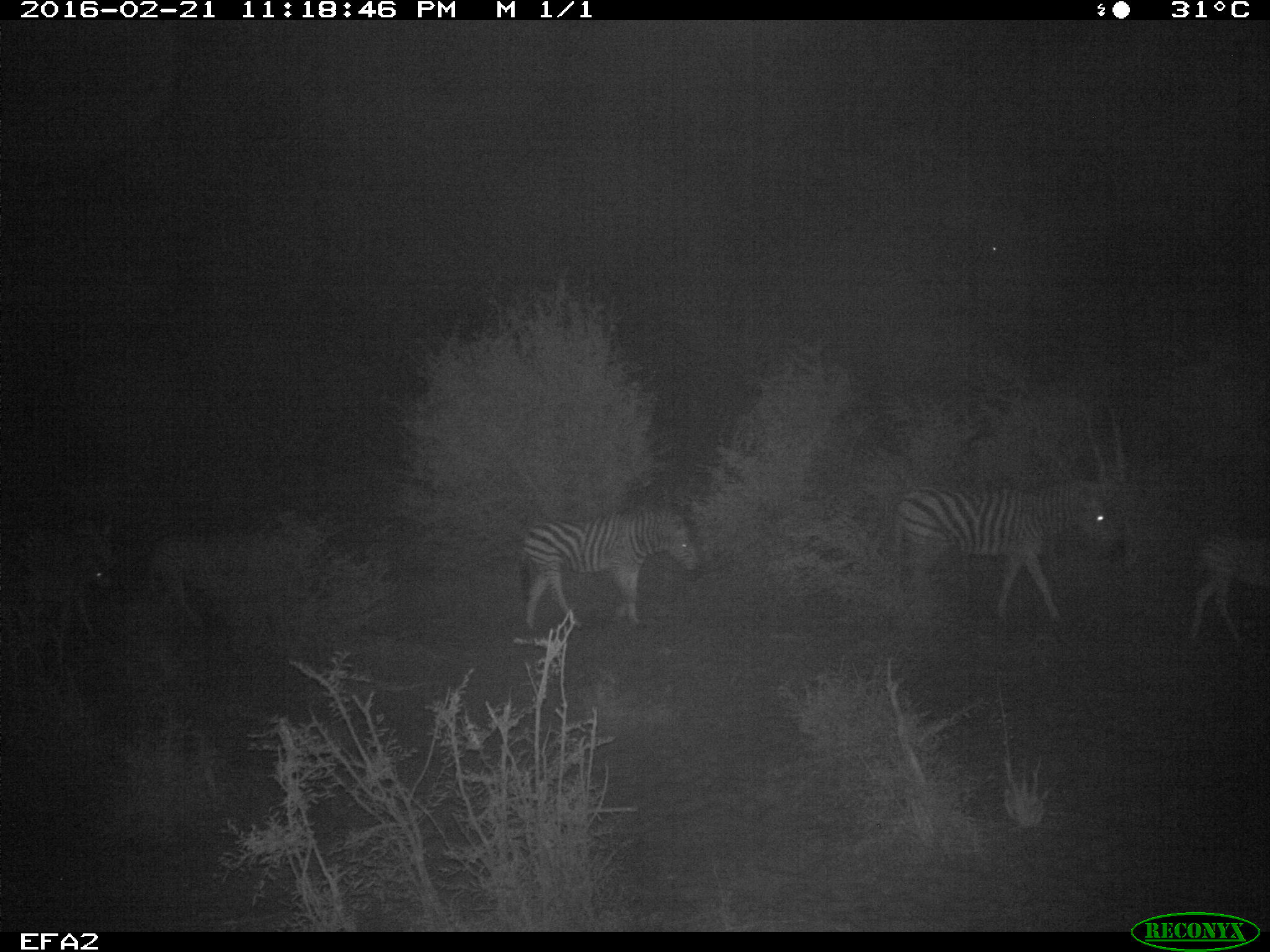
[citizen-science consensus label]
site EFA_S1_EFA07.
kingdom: Animalia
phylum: Chordata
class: Mammalia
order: Perissodactyla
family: Equidae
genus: Equus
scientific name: Equus quagga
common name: plains zebra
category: zebraplains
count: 3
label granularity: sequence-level